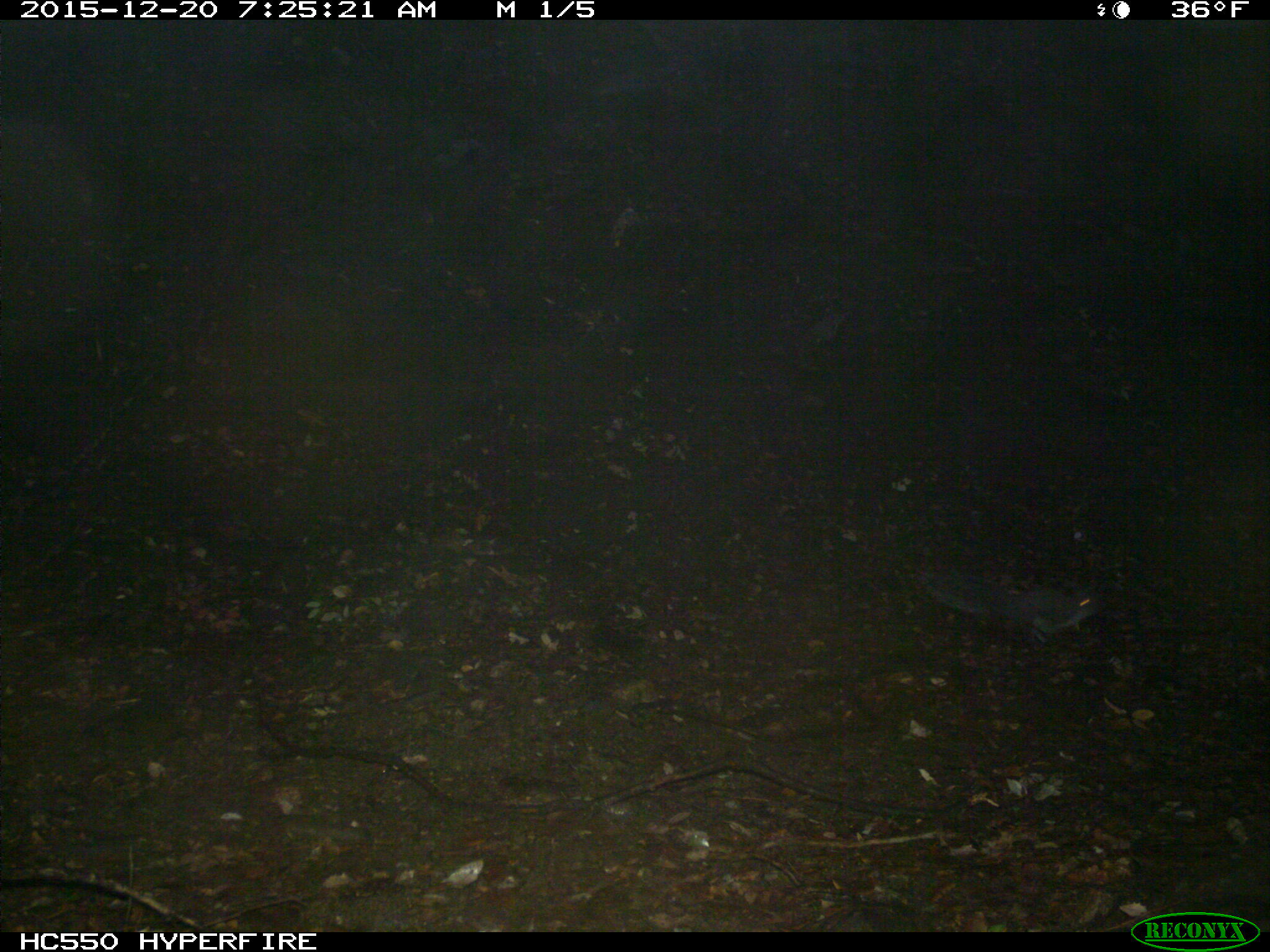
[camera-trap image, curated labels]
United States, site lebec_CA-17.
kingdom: Animalia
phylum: Chordata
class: Mammalia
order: Rodentia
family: Sciuridae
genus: Sciurus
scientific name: Sciurus carolinensis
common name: eastern gray squirrel